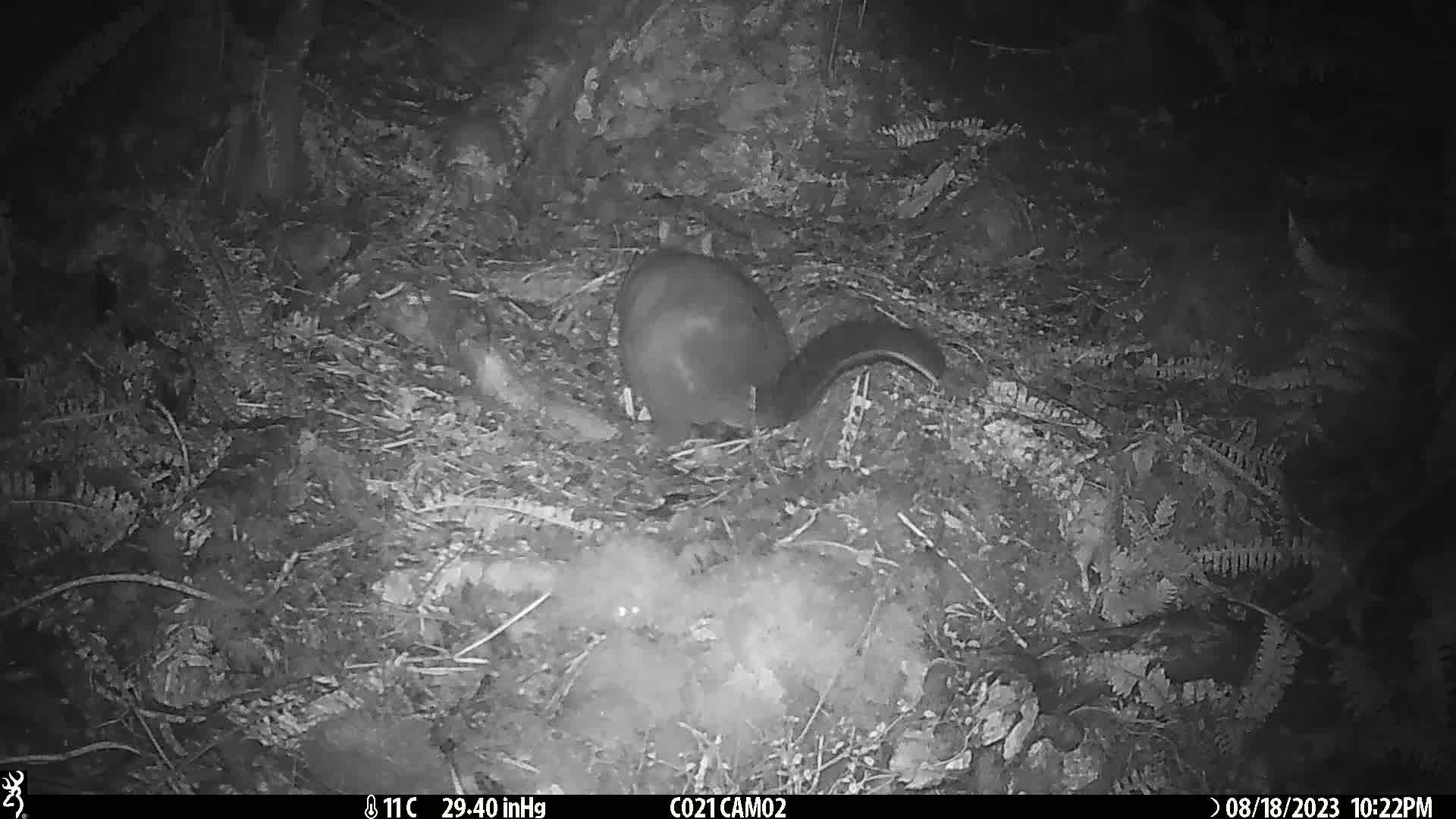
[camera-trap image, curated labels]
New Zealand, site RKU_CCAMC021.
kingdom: Animalia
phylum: Chordata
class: Mammalia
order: Diprotodontia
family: Phalangeridae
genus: Trichosurus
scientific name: Trichosurus vulpecula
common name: common brushtail possum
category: possum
Possum (common brushtail possum) (Trichosurus vulpecula).